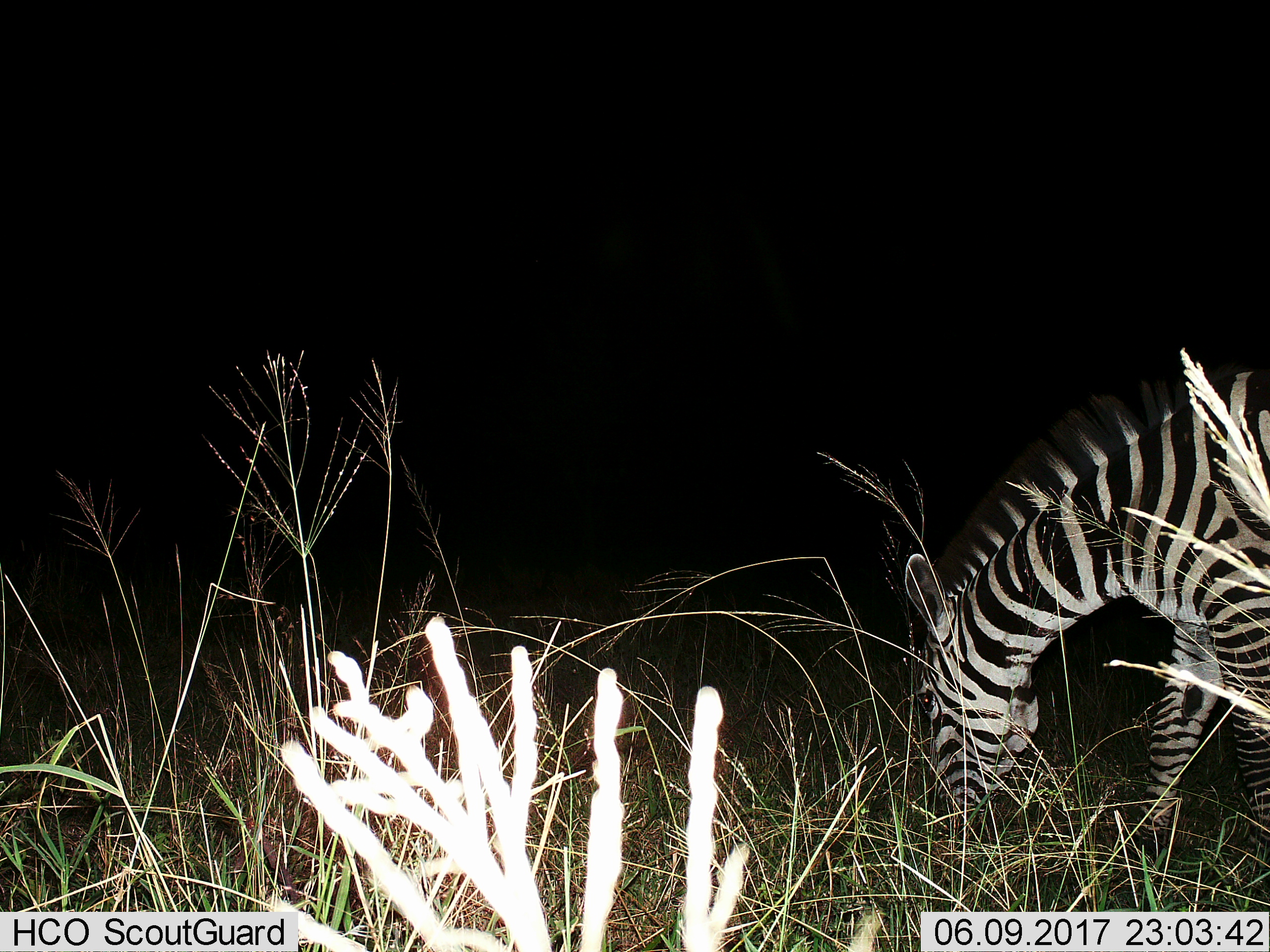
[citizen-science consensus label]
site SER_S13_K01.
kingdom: Animalia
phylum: Chordata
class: Mammalia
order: Perissodactyla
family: Equidae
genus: Equus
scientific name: Equus quagga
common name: plains zebra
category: zebraplains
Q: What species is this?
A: Zebraplains (plains zebra) (Equus quagga).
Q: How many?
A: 1.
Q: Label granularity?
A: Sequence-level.